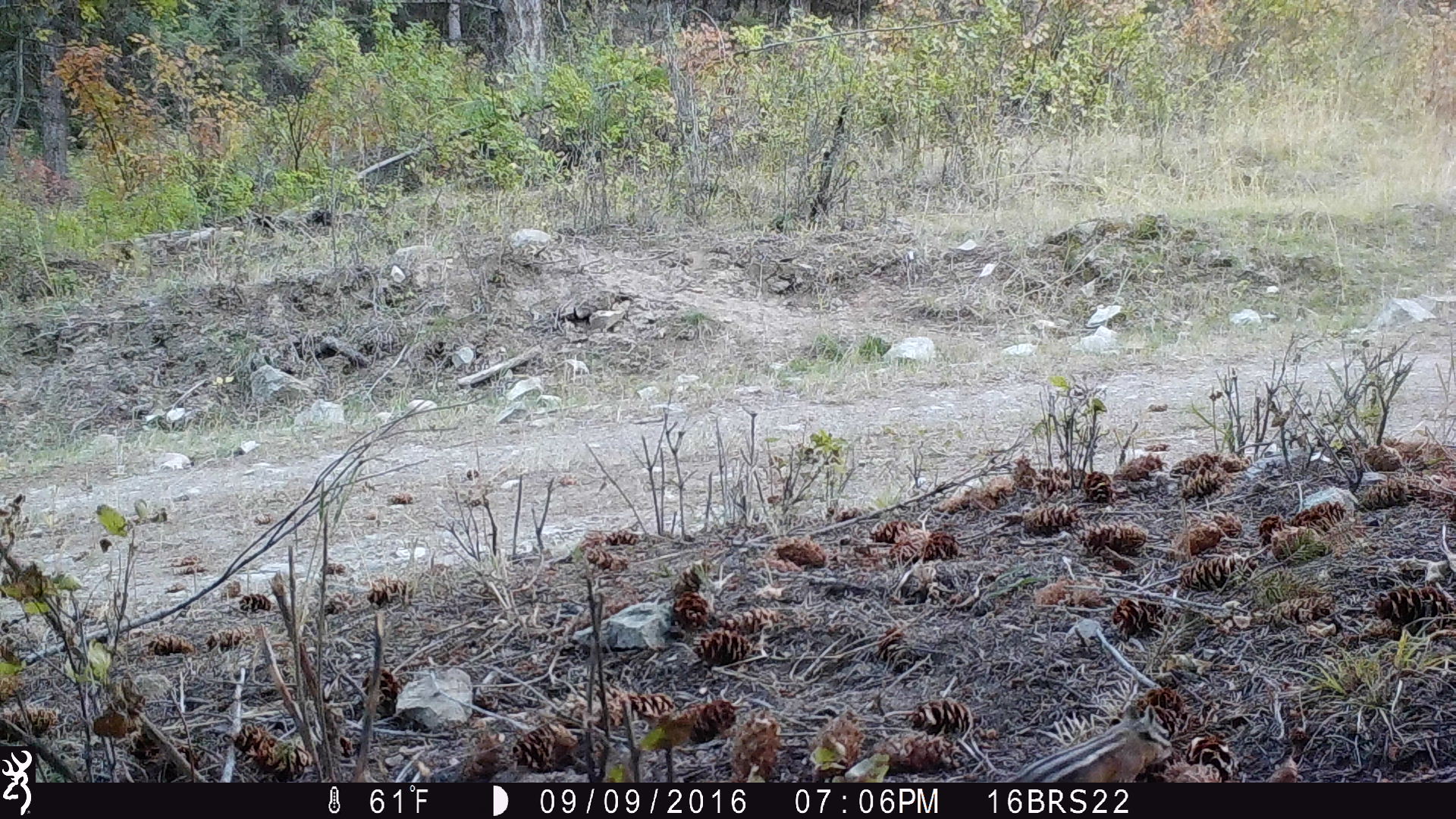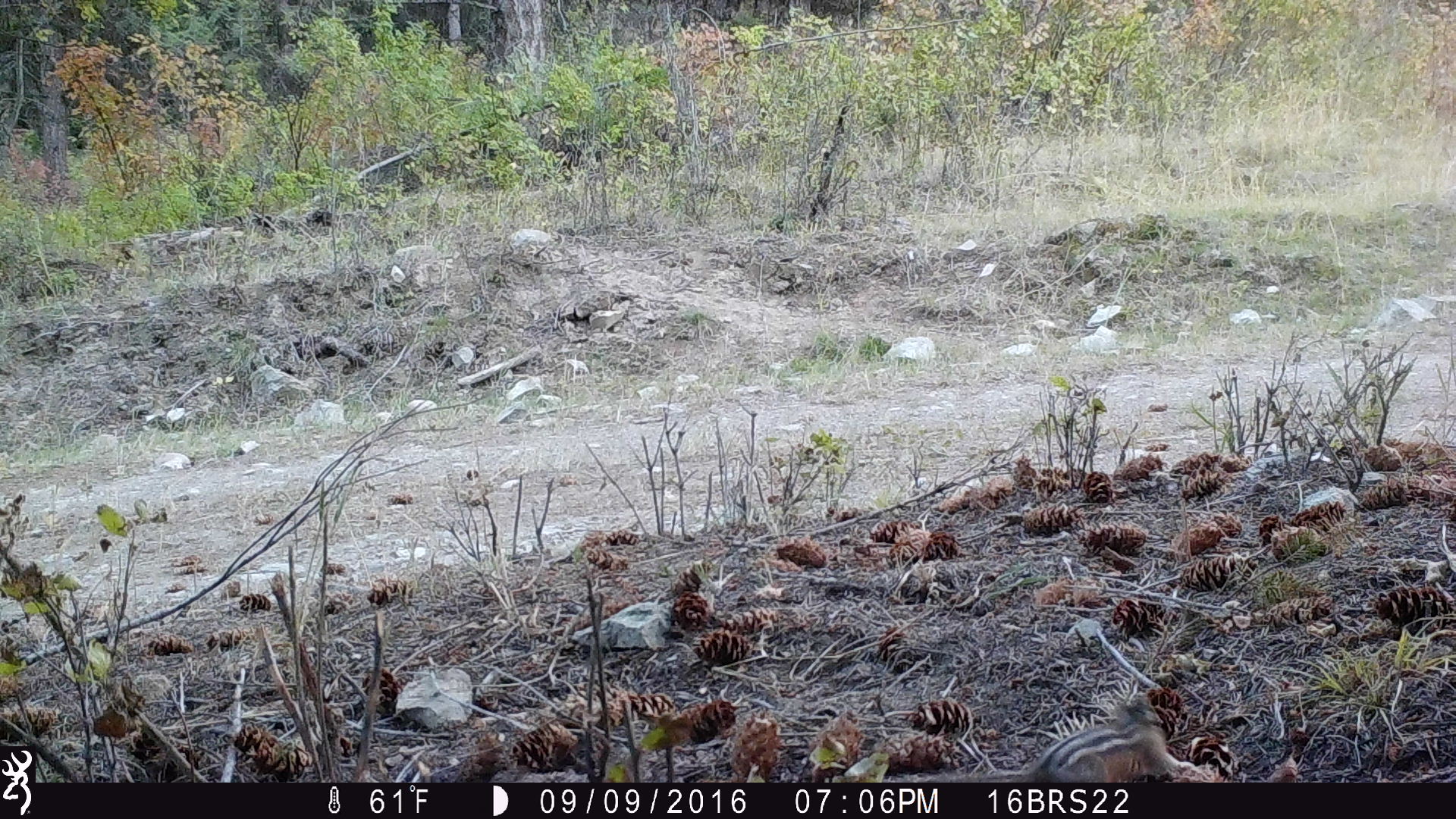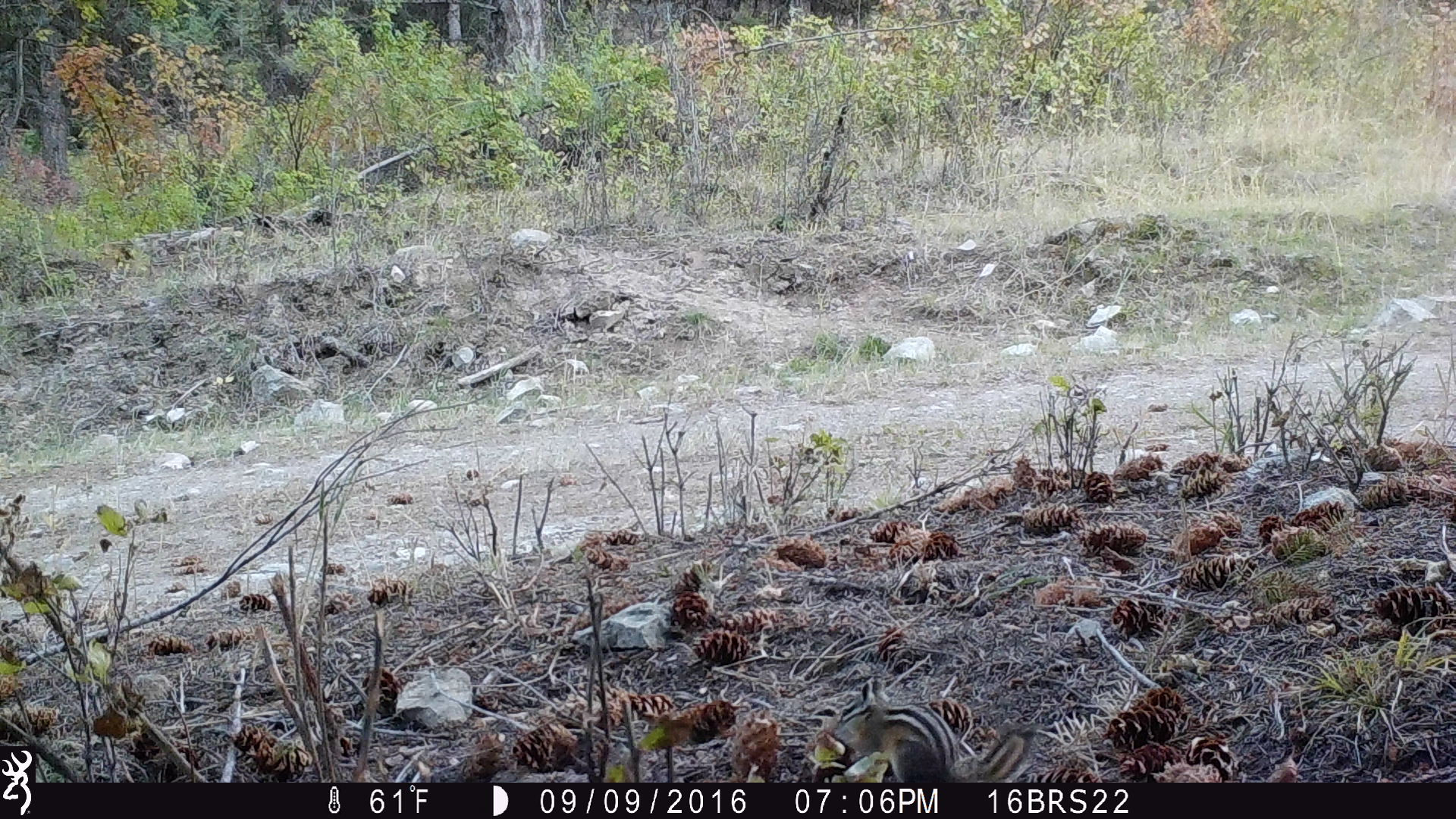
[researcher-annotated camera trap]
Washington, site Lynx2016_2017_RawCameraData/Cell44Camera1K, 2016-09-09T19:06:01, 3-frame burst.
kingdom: Animalia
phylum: Chordata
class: Mammalia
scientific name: Mammalia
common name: small mammal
Small mammal (Mammalia). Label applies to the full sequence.